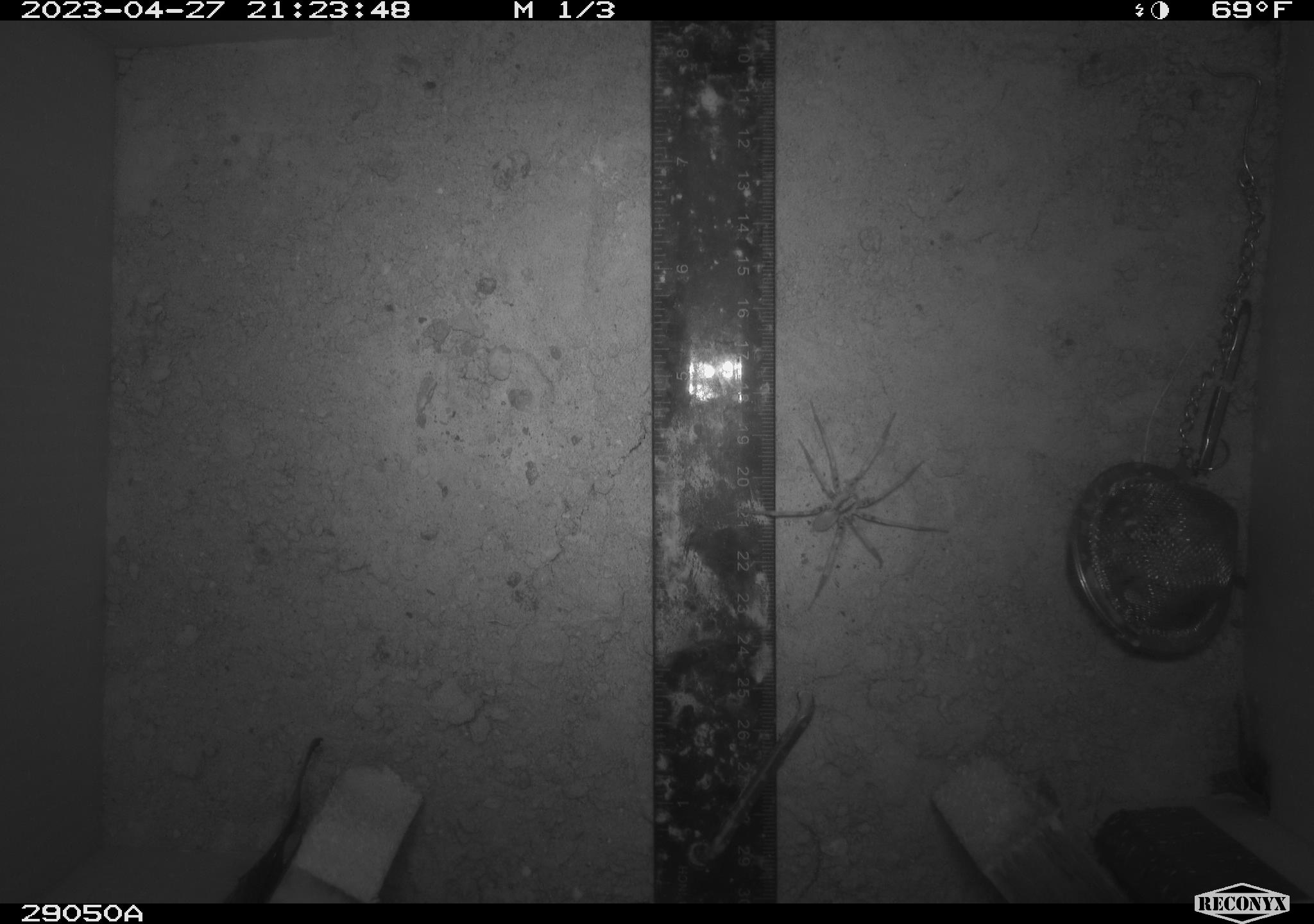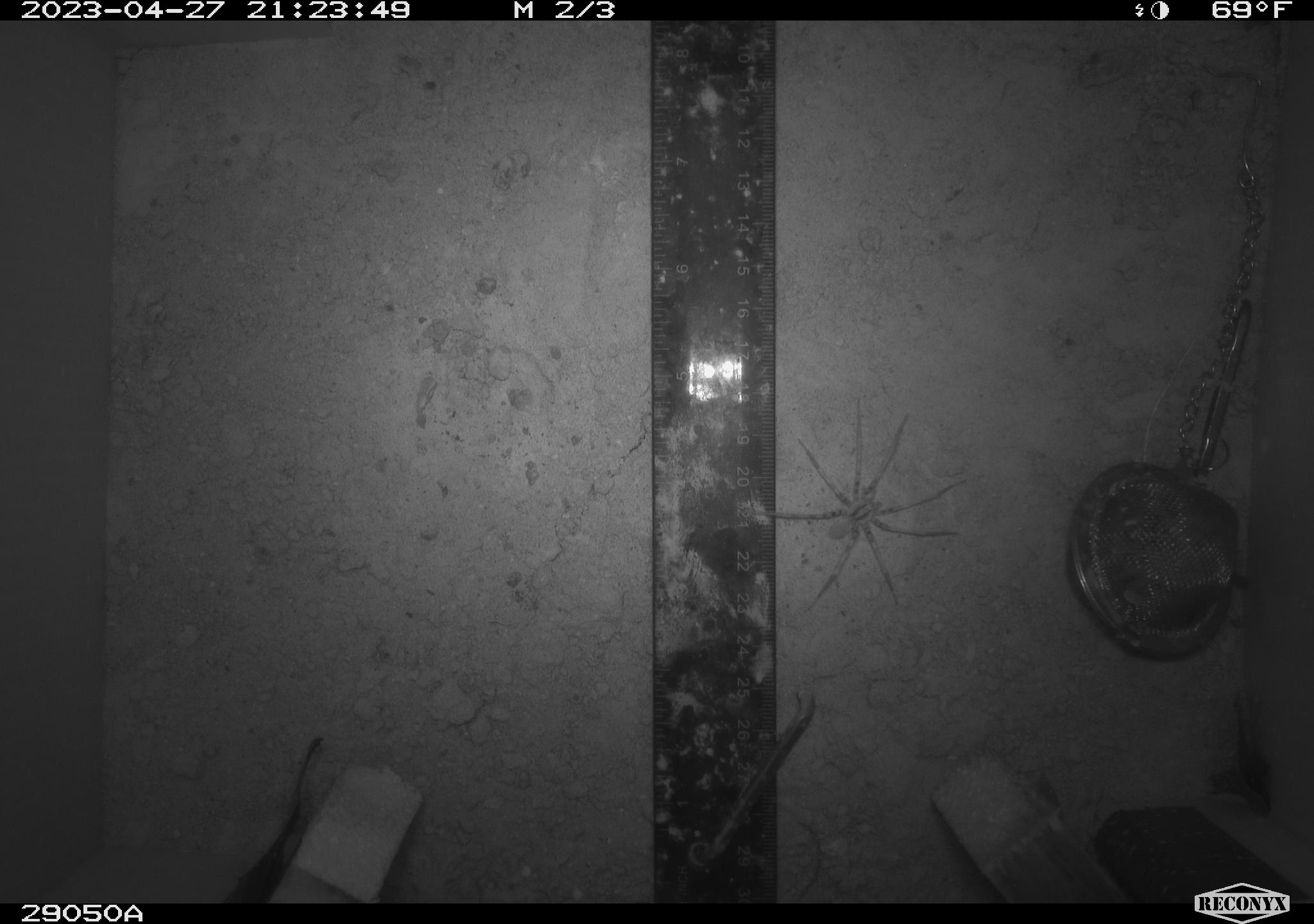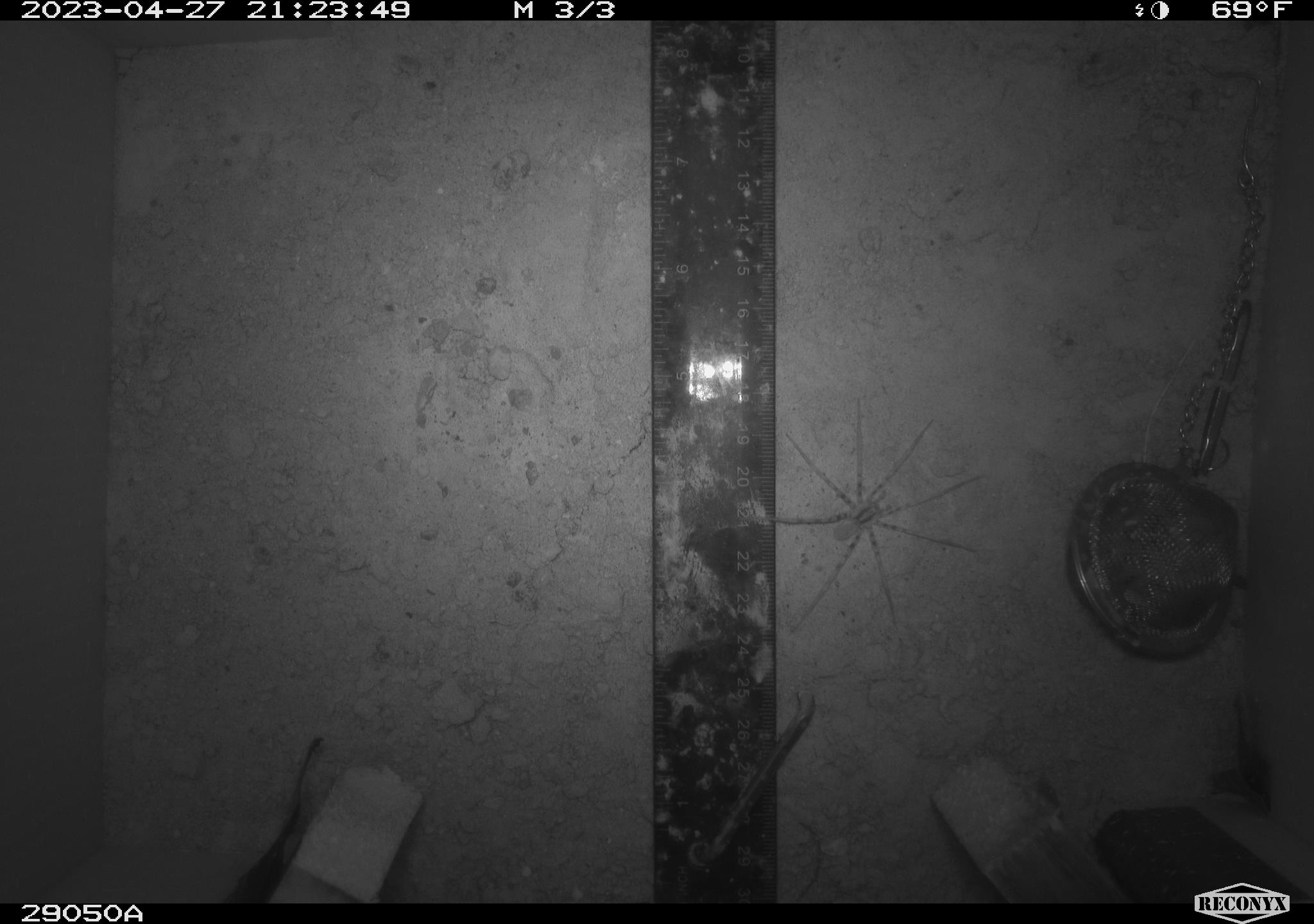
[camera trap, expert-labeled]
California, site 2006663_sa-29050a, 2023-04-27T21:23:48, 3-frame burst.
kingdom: Animalia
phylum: Arthropoda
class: Arachnida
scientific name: Arachnida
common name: arachnids